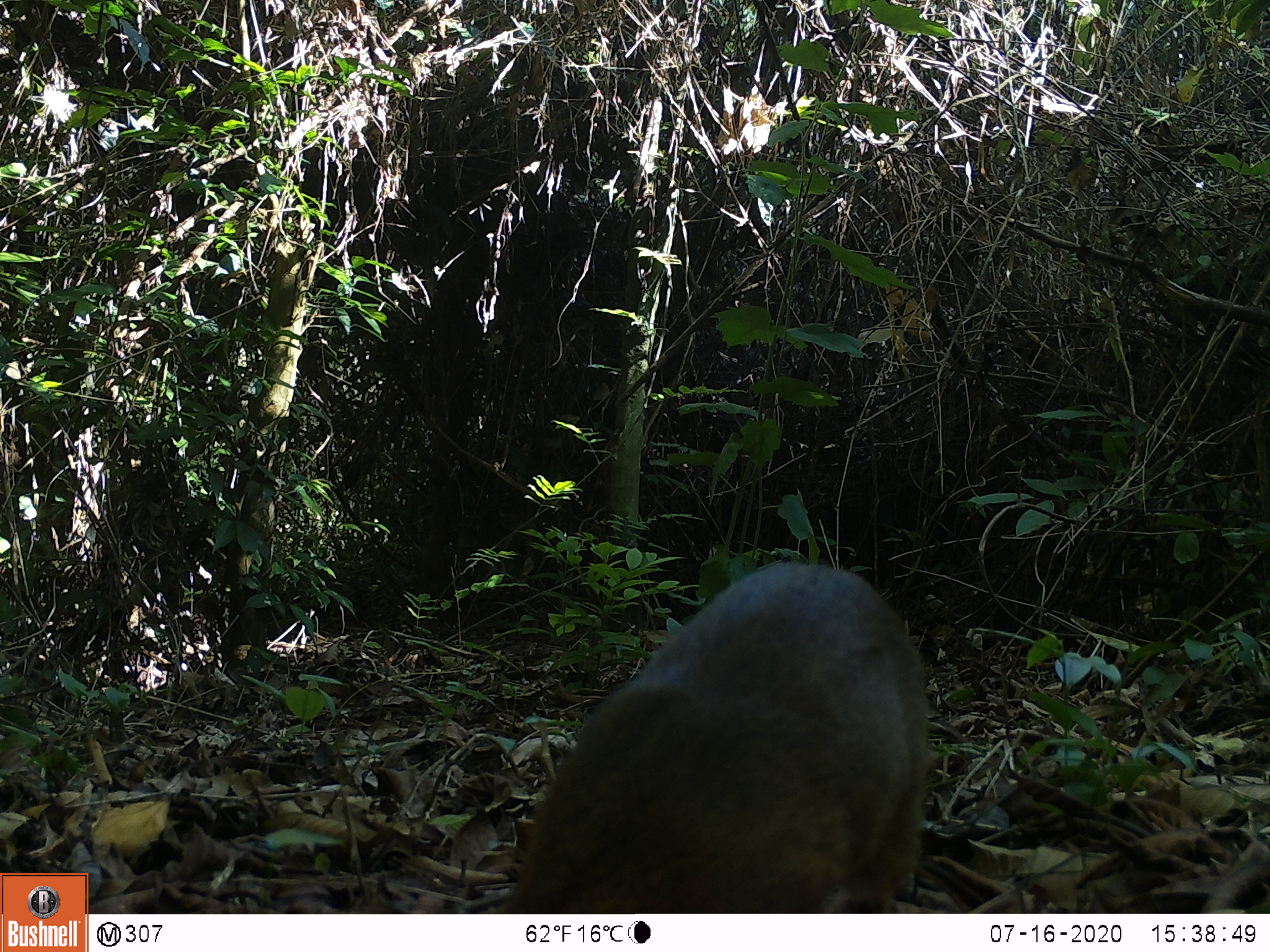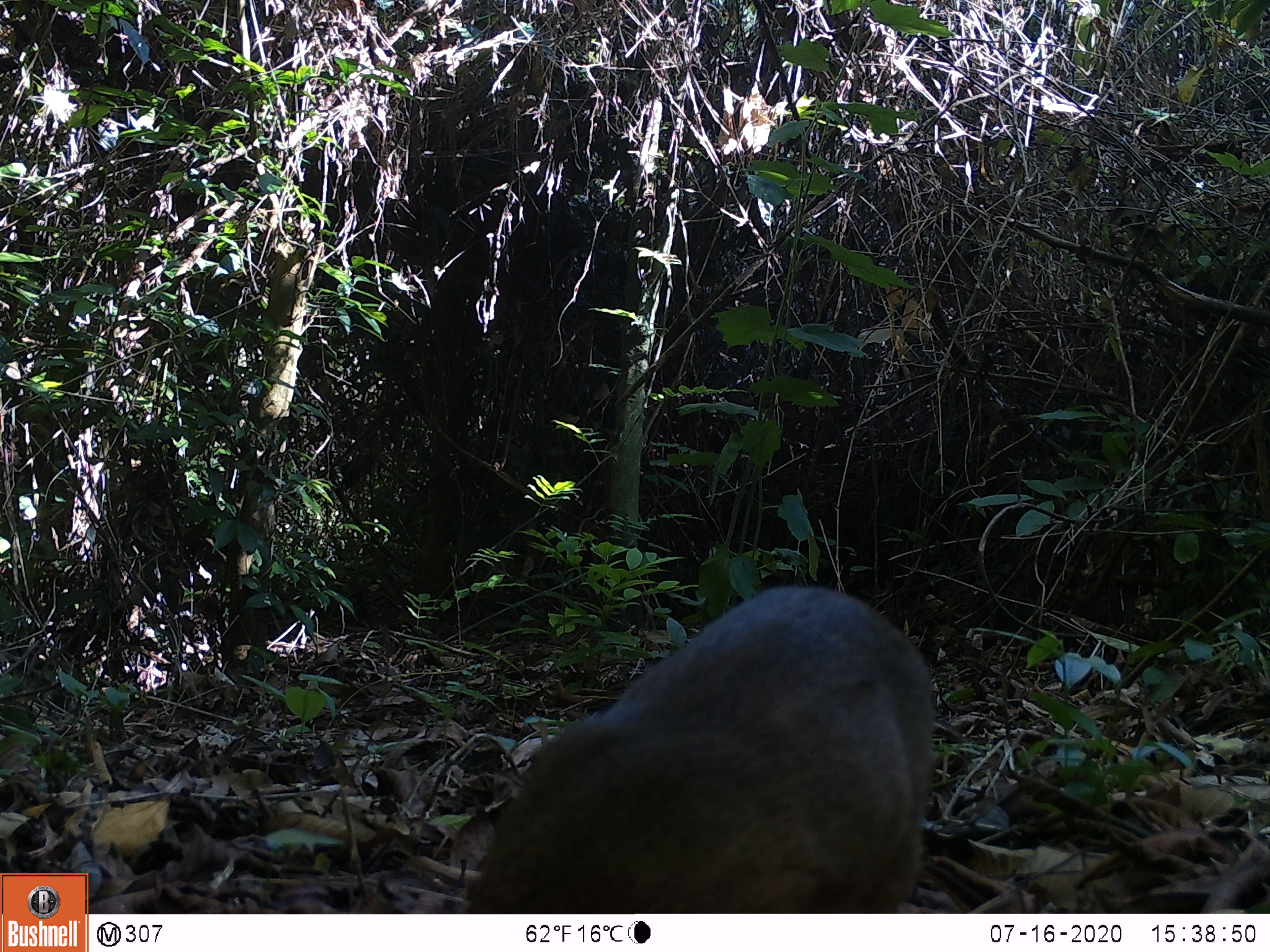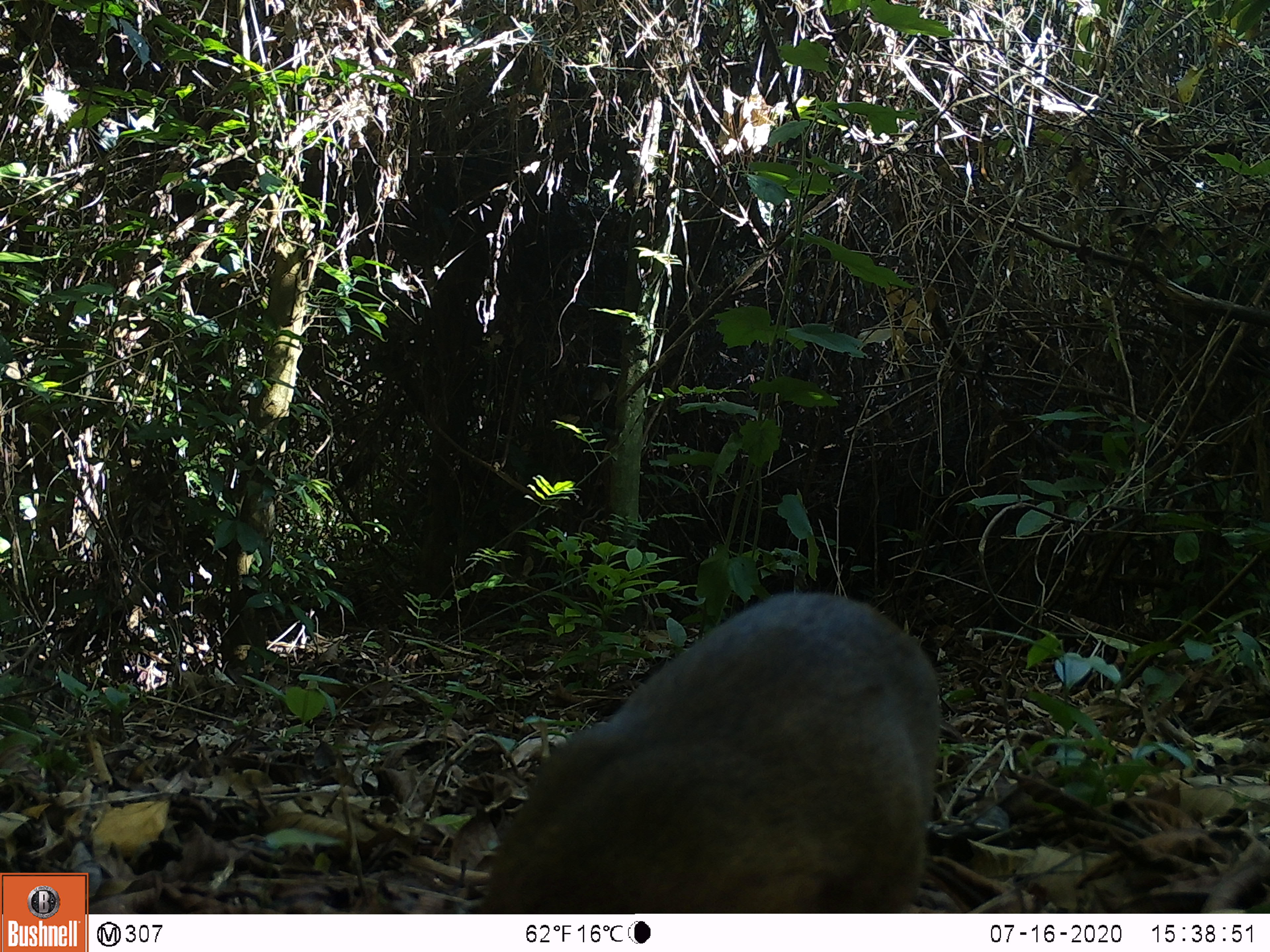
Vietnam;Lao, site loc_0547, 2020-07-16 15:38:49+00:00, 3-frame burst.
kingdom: Animalia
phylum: Chordata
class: Mammalia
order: Artiodactyla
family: Tragulidae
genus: Moschiola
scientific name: Moschiola meminna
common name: chevrotain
Chevrotain (Moschiola meminna). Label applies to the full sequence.